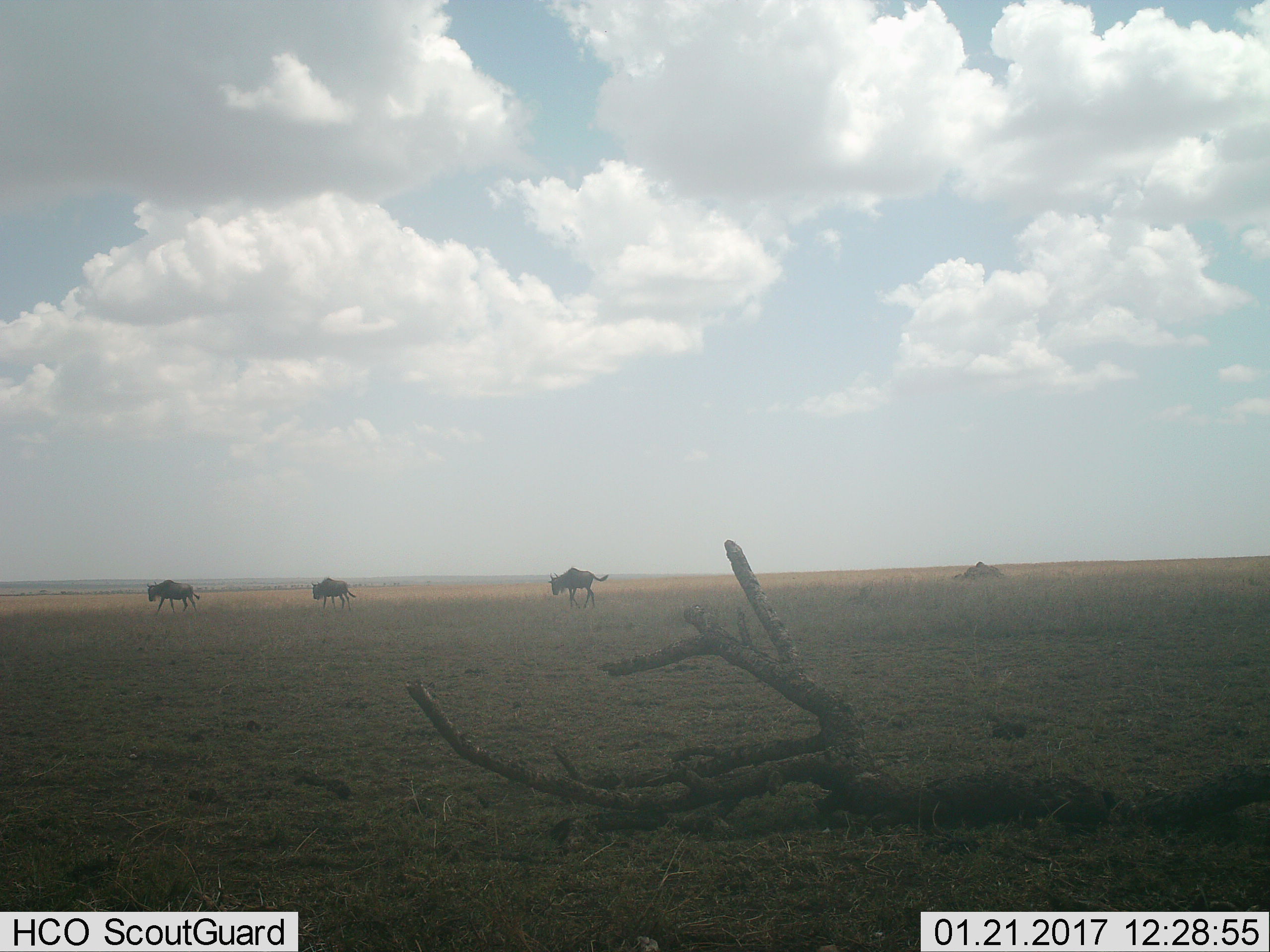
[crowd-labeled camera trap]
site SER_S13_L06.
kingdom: Animalia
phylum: Chordata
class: Mammalia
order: Artiodactyla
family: Bovidae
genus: Connochaetes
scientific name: Connochaetes taurinus taurinus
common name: blue wildebeest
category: wildebeestblue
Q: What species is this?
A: Wildebeestblue (blue wildebeest) (Connochaetes taurinus taurinus).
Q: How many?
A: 3.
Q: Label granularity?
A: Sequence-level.